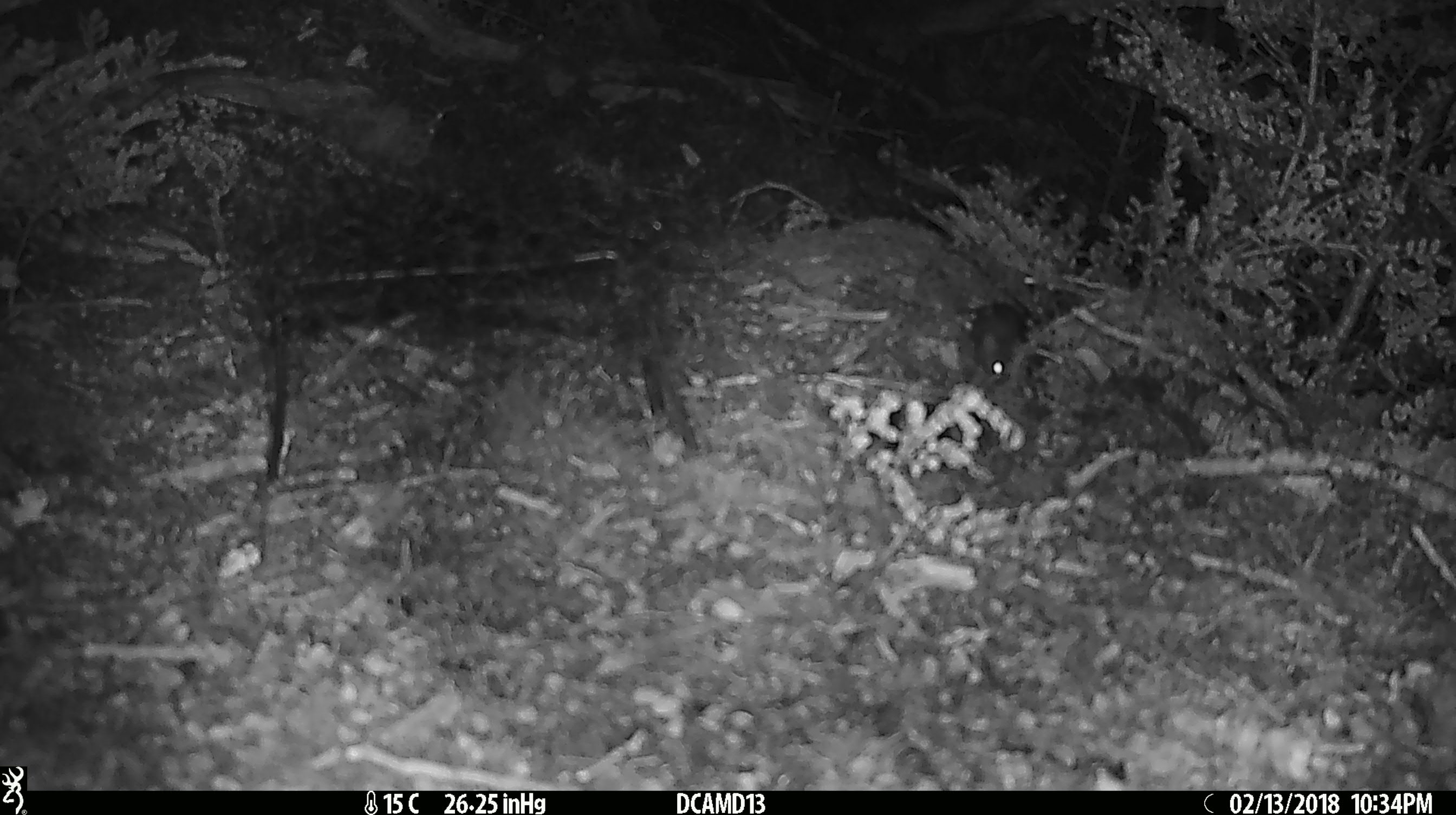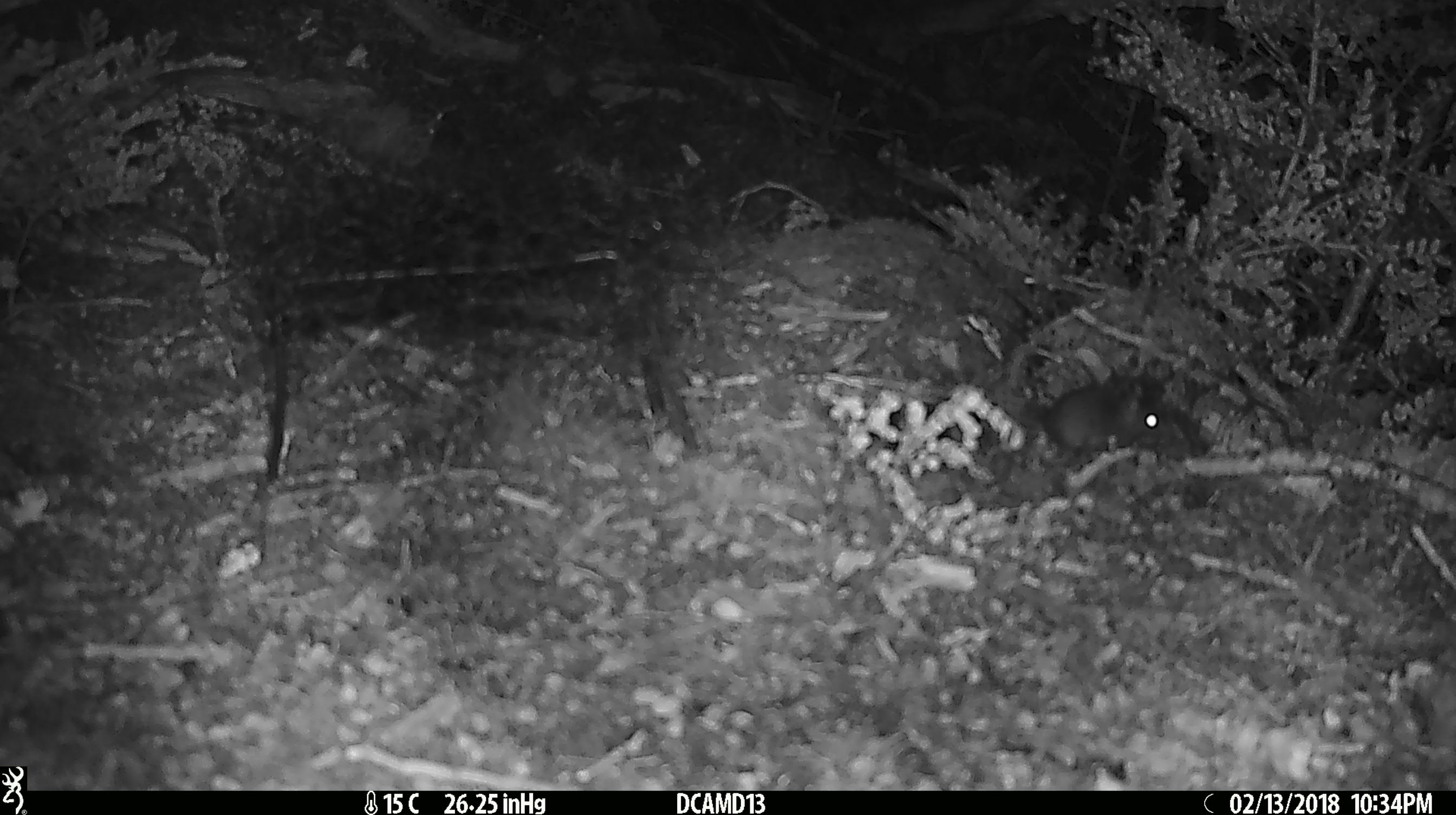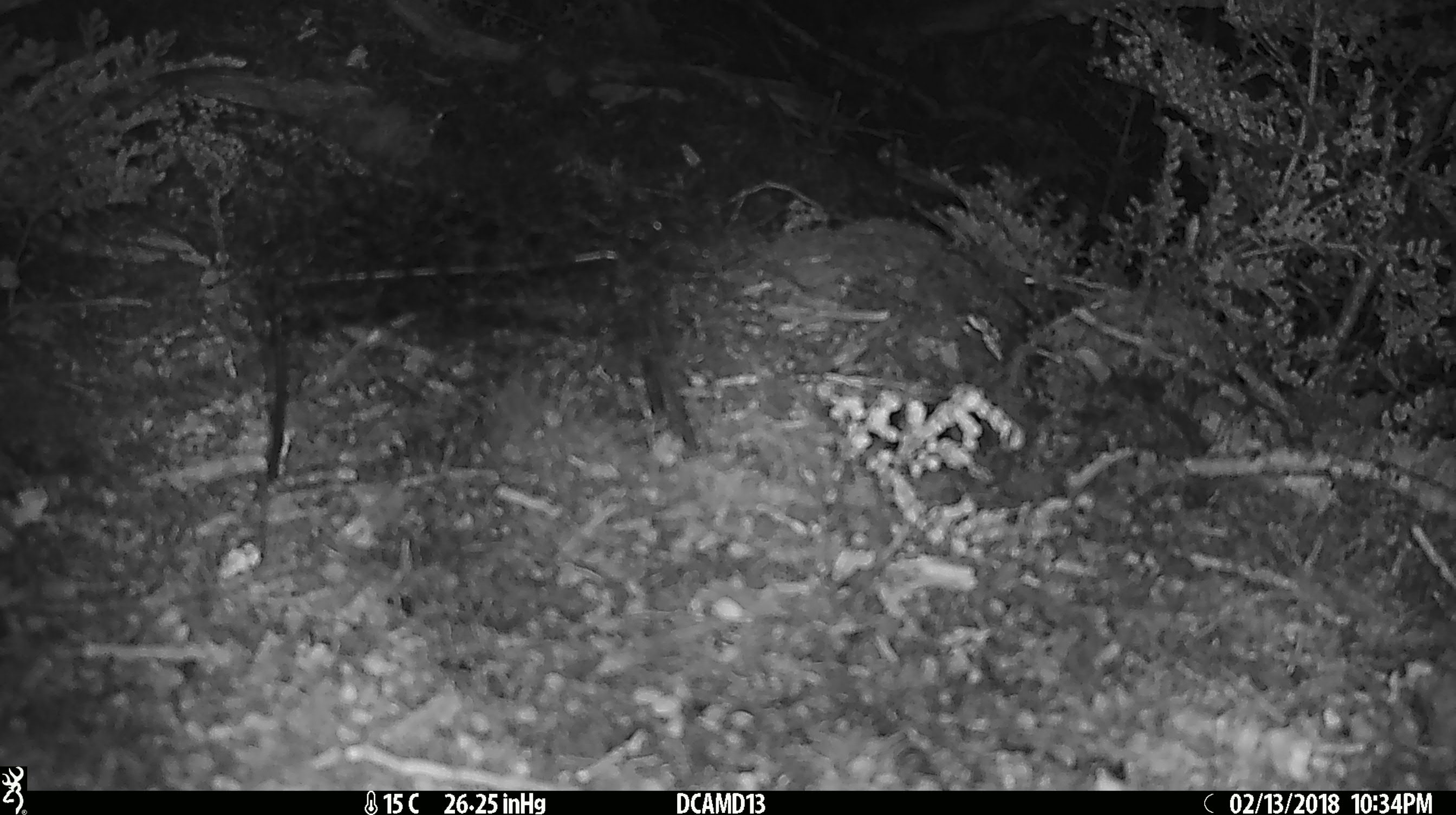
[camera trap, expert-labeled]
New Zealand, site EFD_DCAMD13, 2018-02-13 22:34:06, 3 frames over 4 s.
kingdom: Animalia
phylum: Chordata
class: Mammalia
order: Rodentia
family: Muridae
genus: Mus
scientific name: Mus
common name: mouse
Mouse (Mus).